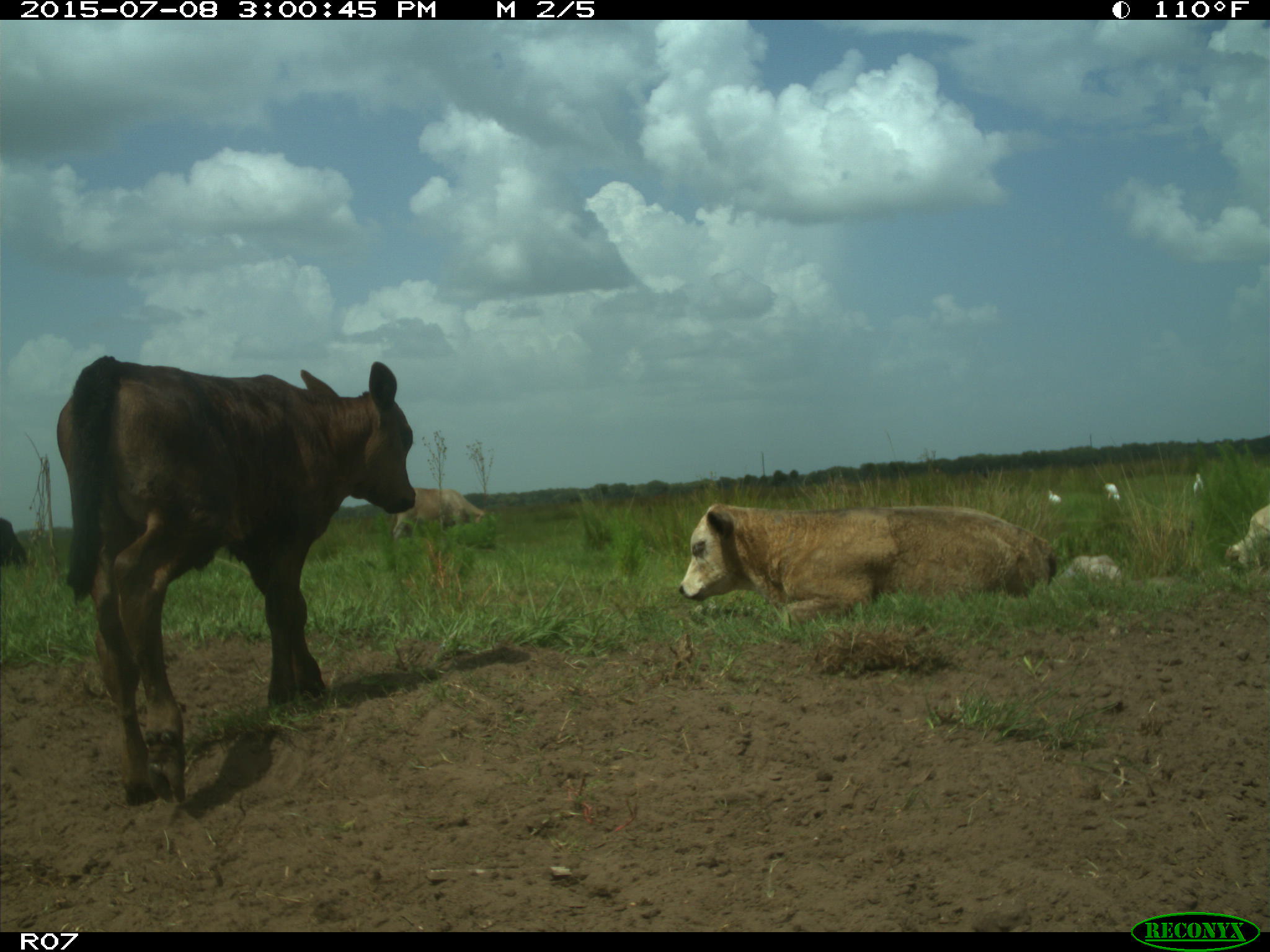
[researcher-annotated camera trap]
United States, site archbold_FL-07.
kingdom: Animalia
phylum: Chordata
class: Mammalia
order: Artiodactyla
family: Bovidae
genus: Bos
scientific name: Bos taurus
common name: domestic cow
Bos taurus (domestic cow).